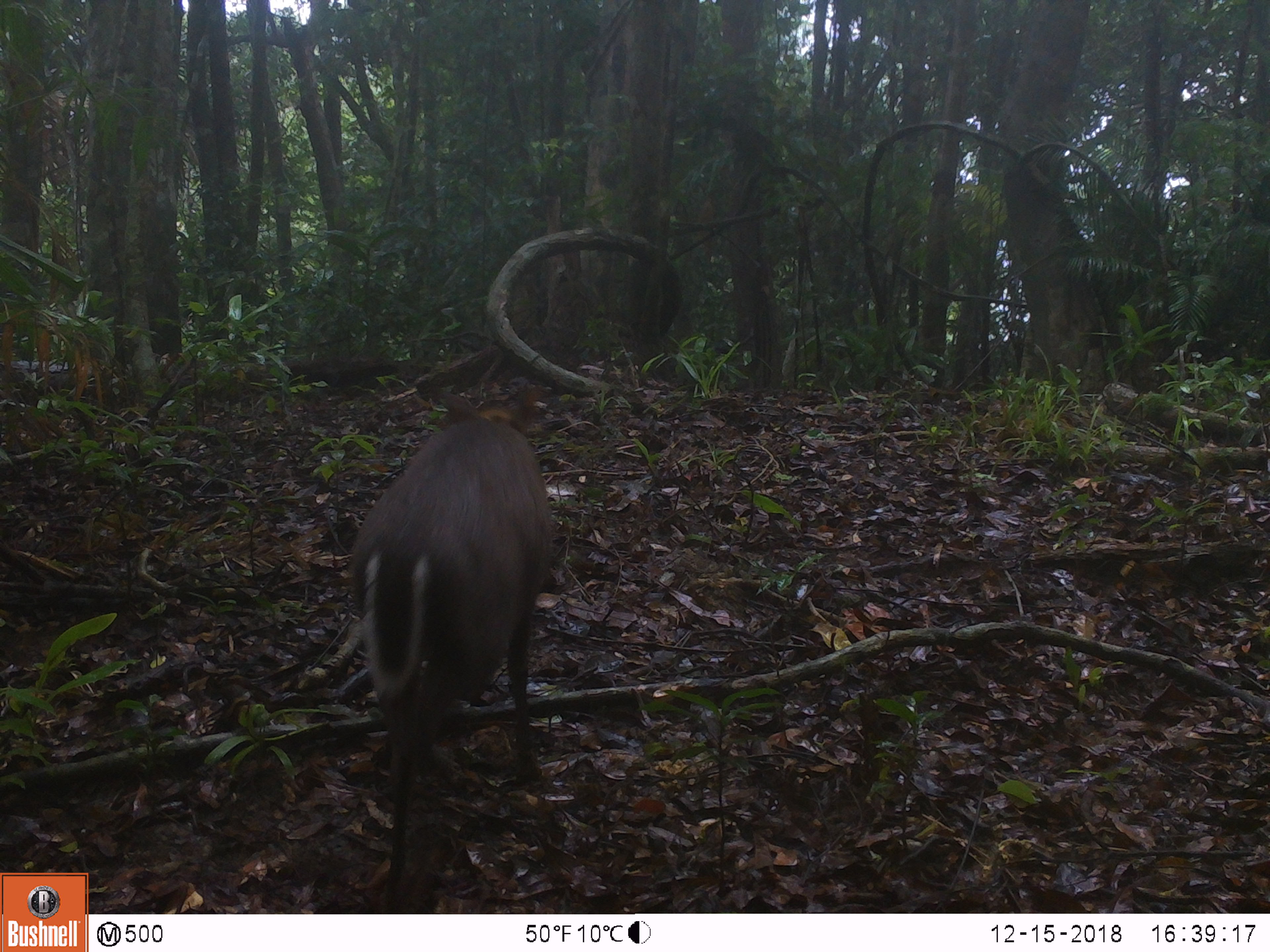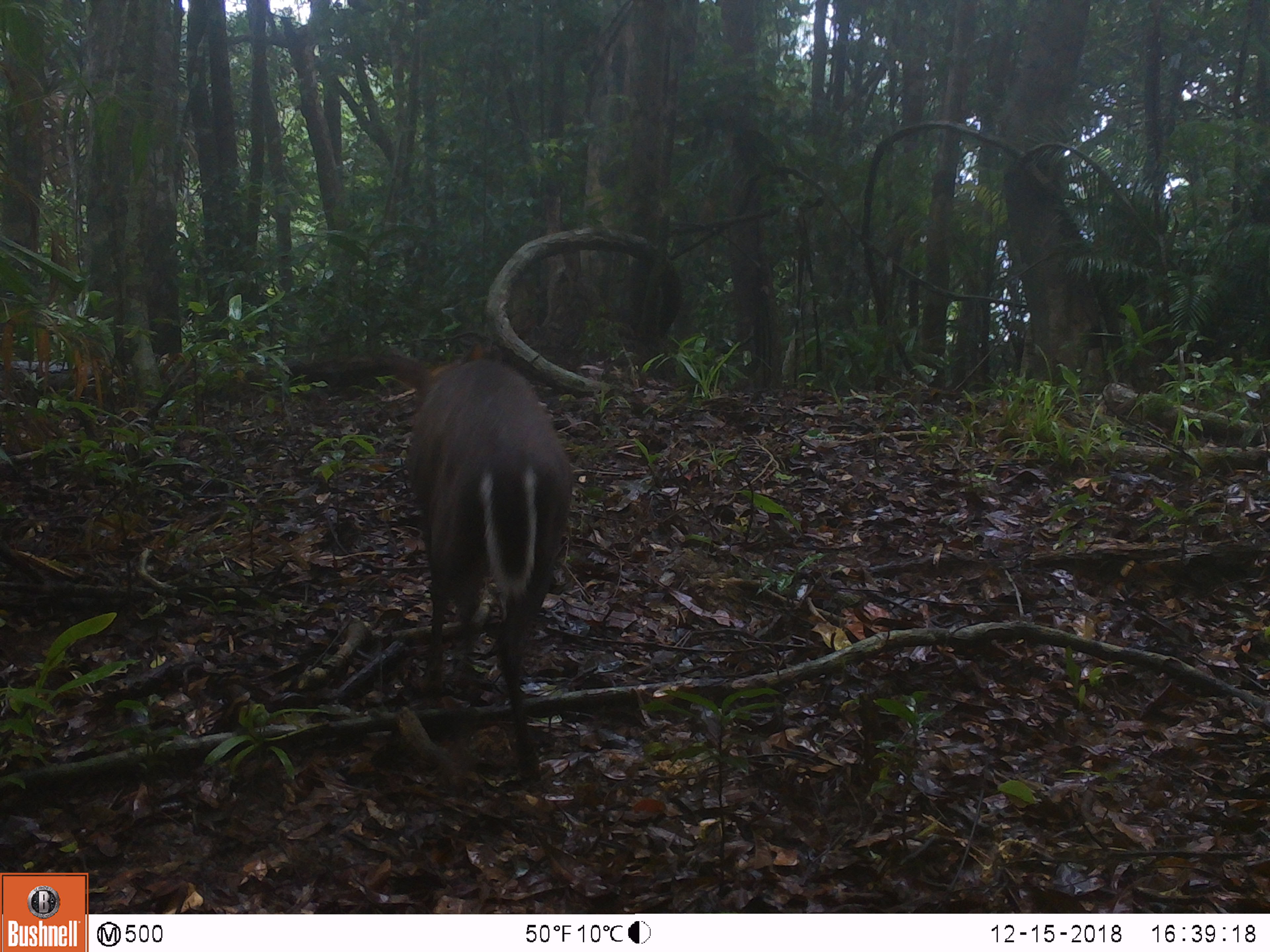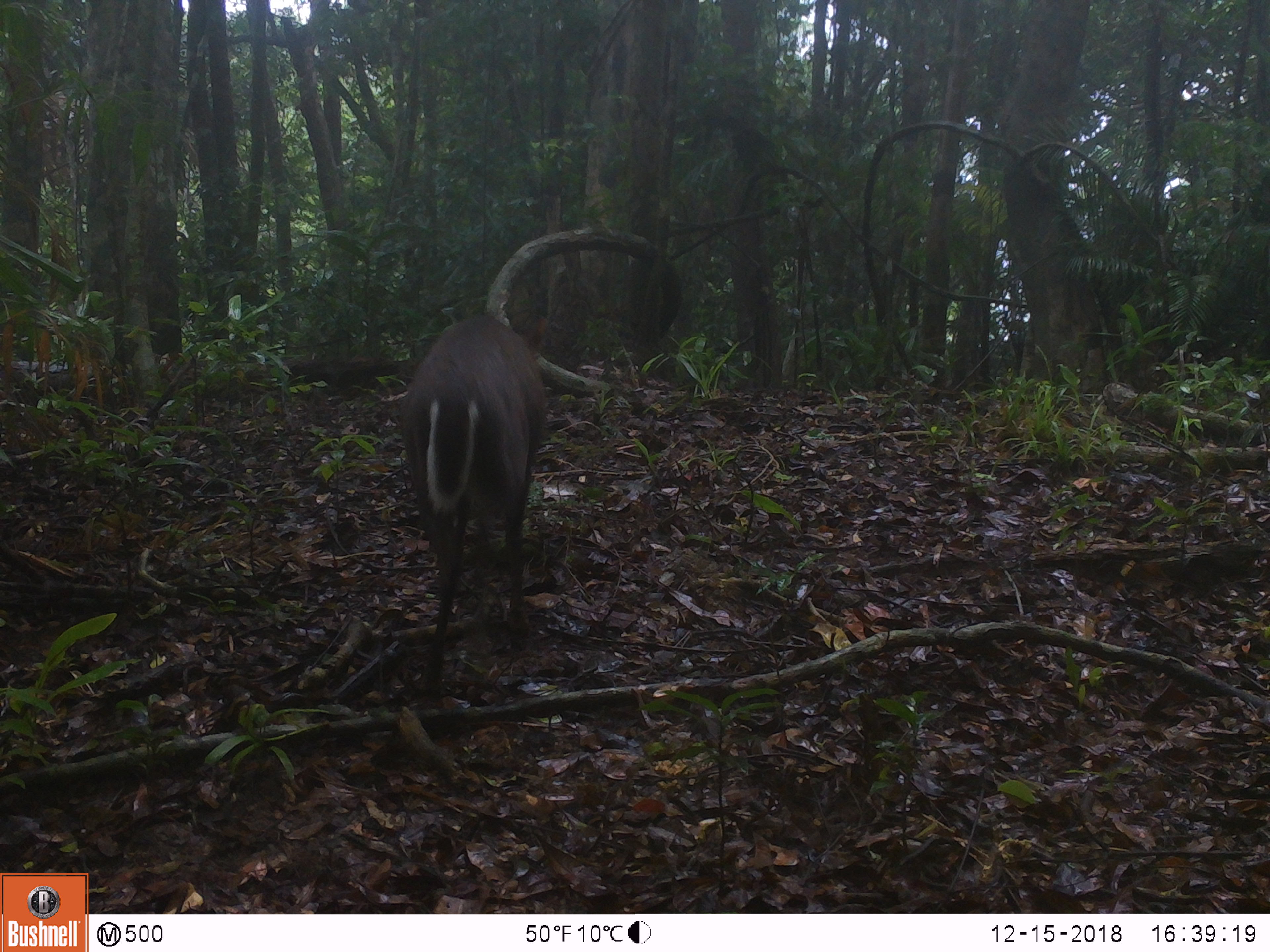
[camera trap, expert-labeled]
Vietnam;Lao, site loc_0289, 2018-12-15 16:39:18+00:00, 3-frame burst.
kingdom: Animalia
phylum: Chordata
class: Mammalia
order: Artiodactyla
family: Cervidae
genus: Muntiacus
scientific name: Muntiacus rooseveltorum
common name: roosevelt's muntjac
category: roosevelts muntjac group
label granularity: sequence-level